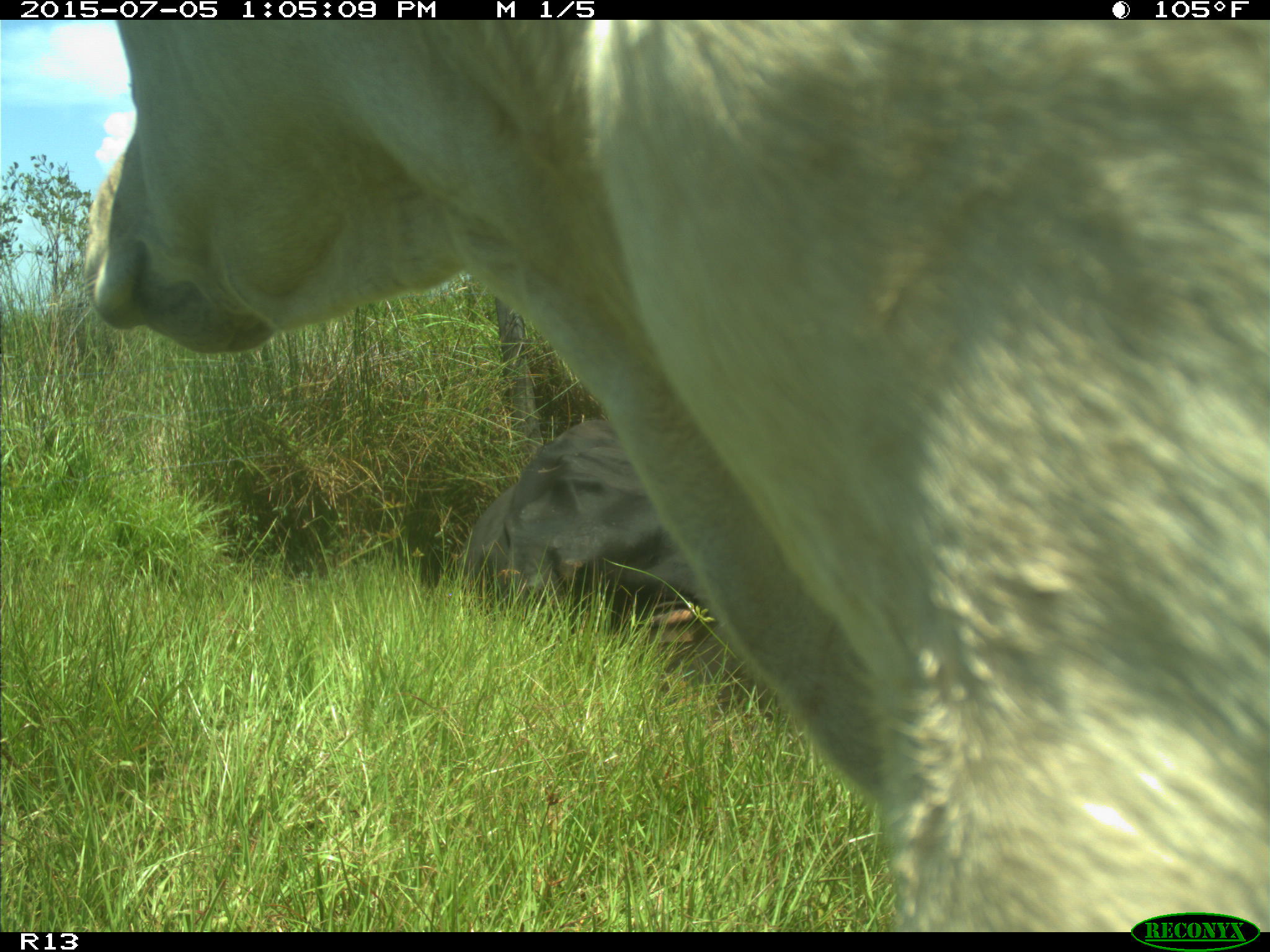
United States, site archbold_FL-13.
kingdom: Animalia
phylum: Chordata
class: Mammalia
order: Artiodactyla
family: Bovidae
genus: Bos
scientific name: Bos taurus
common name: domestic cow